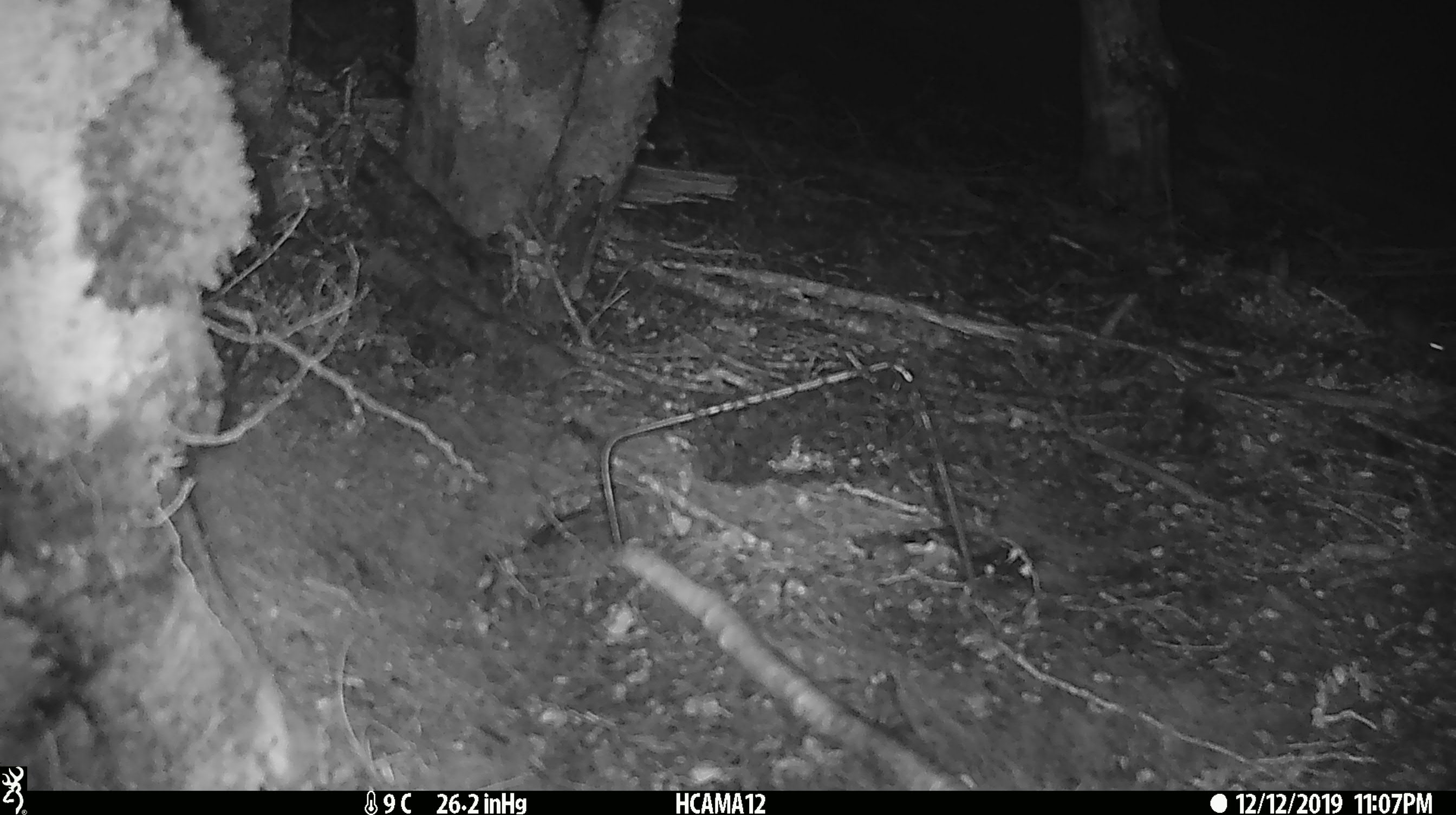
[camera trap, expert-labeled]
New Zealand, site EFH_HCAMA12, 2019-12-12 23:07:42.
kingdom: Animalia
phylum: Chordata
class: Mammalia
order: Rodentia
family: Muridae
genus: Mus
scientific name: Mus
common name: mouse